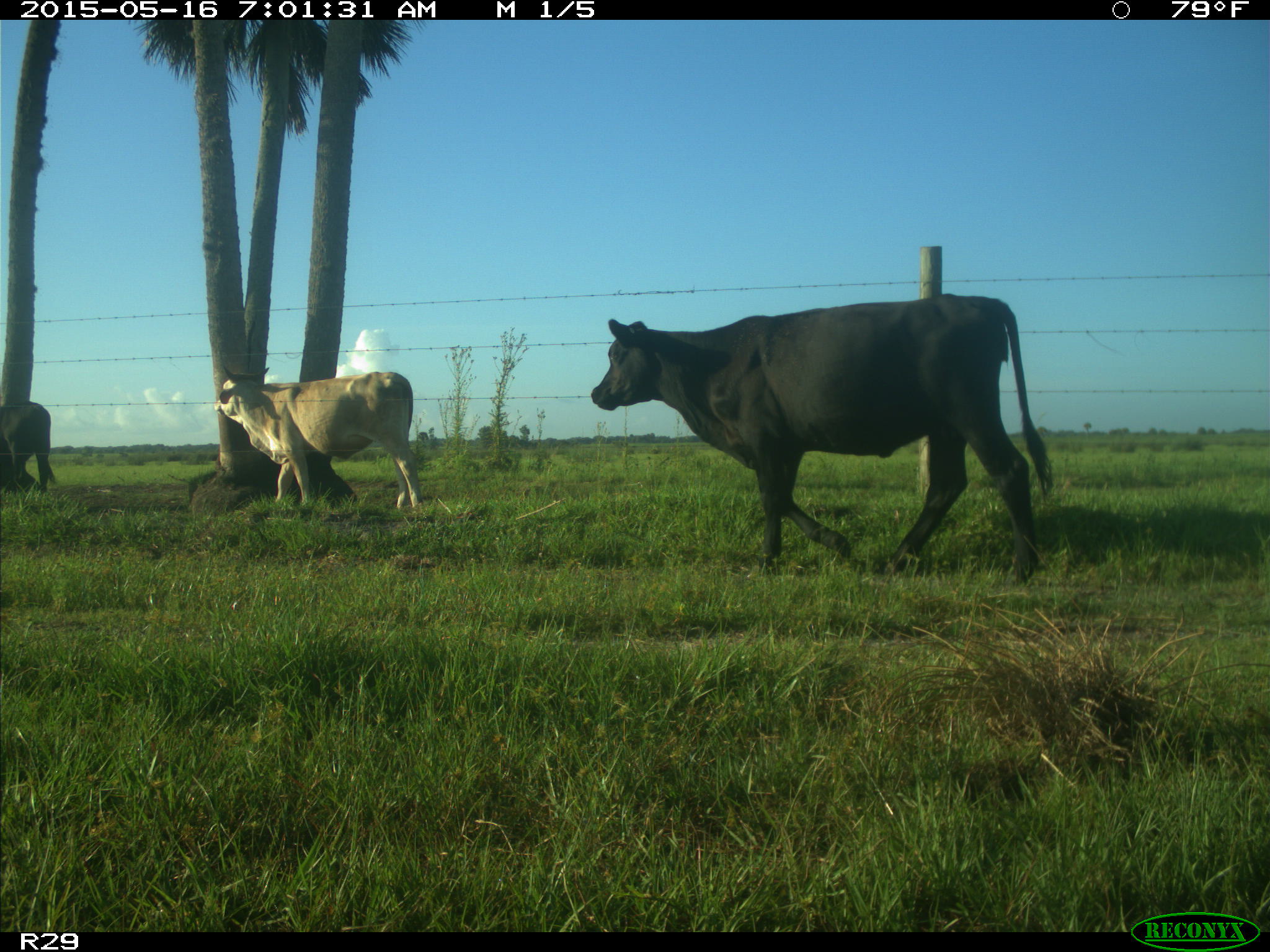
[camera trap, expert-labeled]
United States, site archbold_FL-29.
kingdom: Animalia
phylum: Chordata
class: Mammalia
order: Artiodactyla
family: Bovidae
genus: Bos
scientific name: Bos taurus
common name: domestic cow